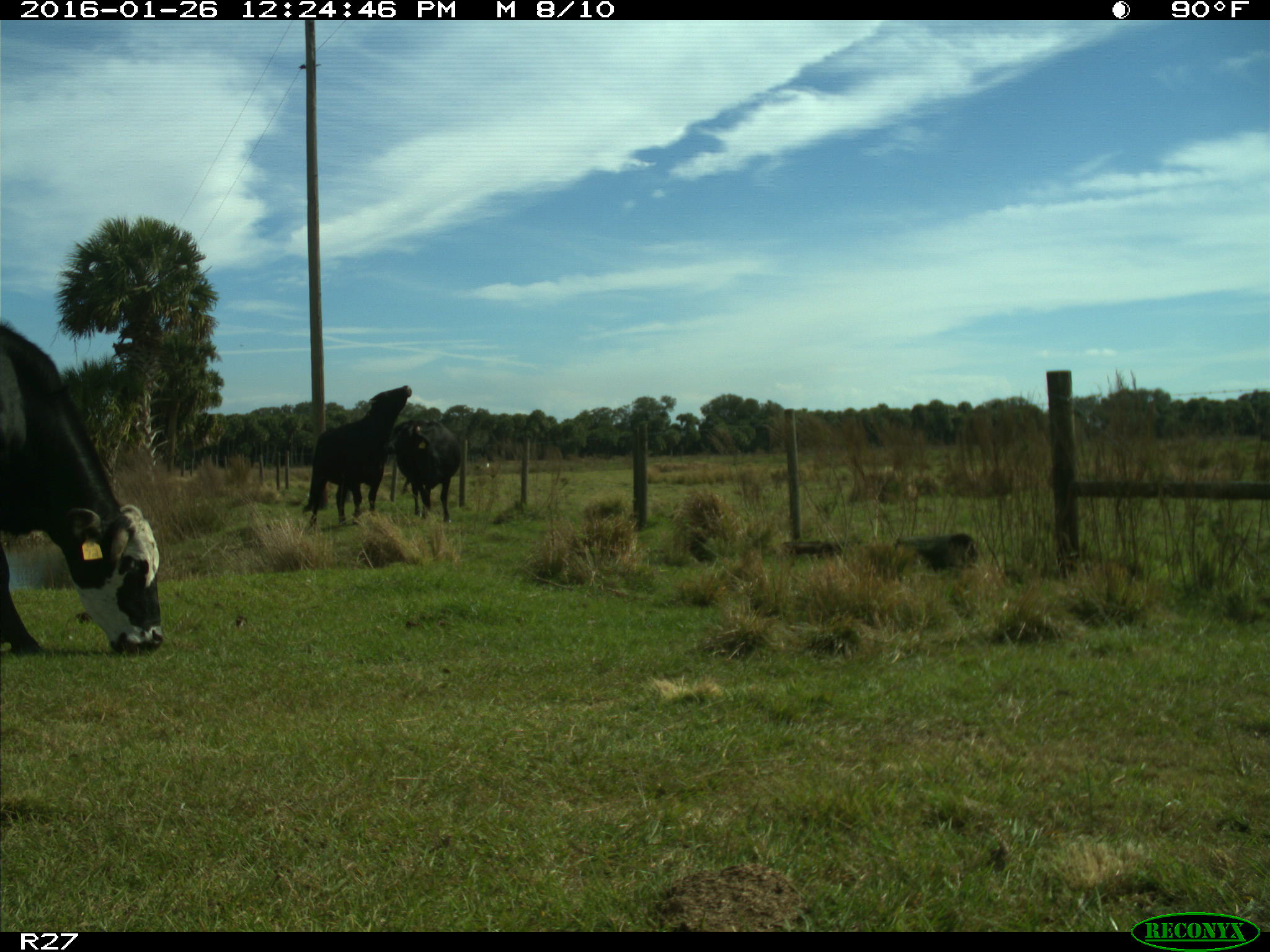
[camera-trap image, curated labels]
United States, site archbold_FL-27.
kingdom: Animalia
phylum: Chordata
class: Mammalia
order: Artiodactyla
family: Bovidae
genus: Bos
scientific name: Bos taurus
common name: domestic cow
Bos taurus (domestic cow).